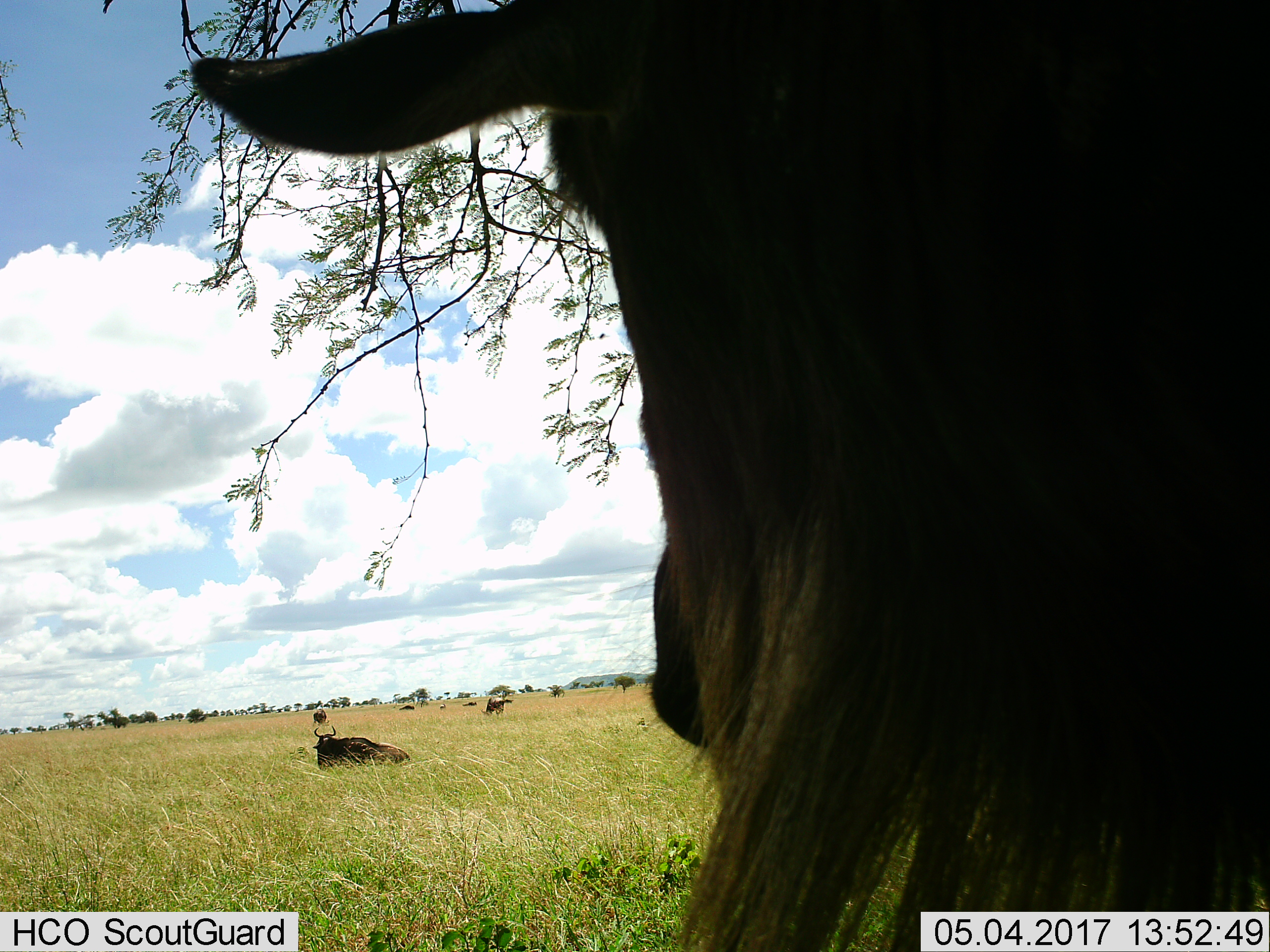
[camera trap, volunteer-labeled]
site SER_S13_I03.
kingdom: Animalia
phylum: Chordata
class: Mammalia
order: Artiodactyla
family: Bovidae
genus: Connochaetes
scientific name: Connochaetes taurinus taurinus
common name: blue wildebeest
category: wildebeestblue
Wildebeestblue (blue wildebeest) (Connochaetes taurinus taurinus), count 6. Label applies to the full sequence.